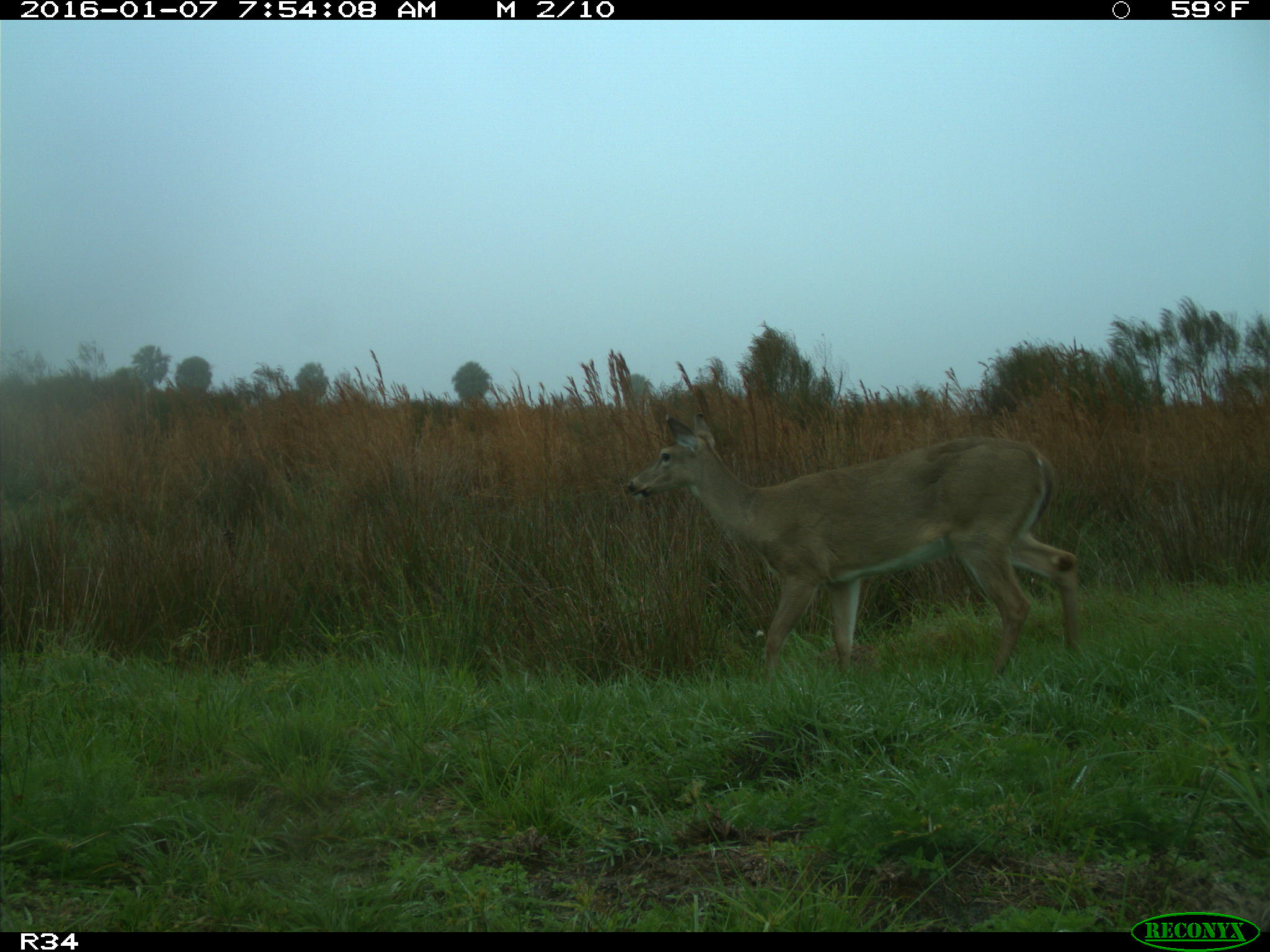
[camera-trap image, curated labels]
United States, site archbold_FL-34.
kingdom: Animalia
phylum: Chordata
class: Mammalia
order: Artiodactyla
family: Cervidae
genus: Odocoileus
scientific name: Odocoileus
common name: deer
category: unidentified deer